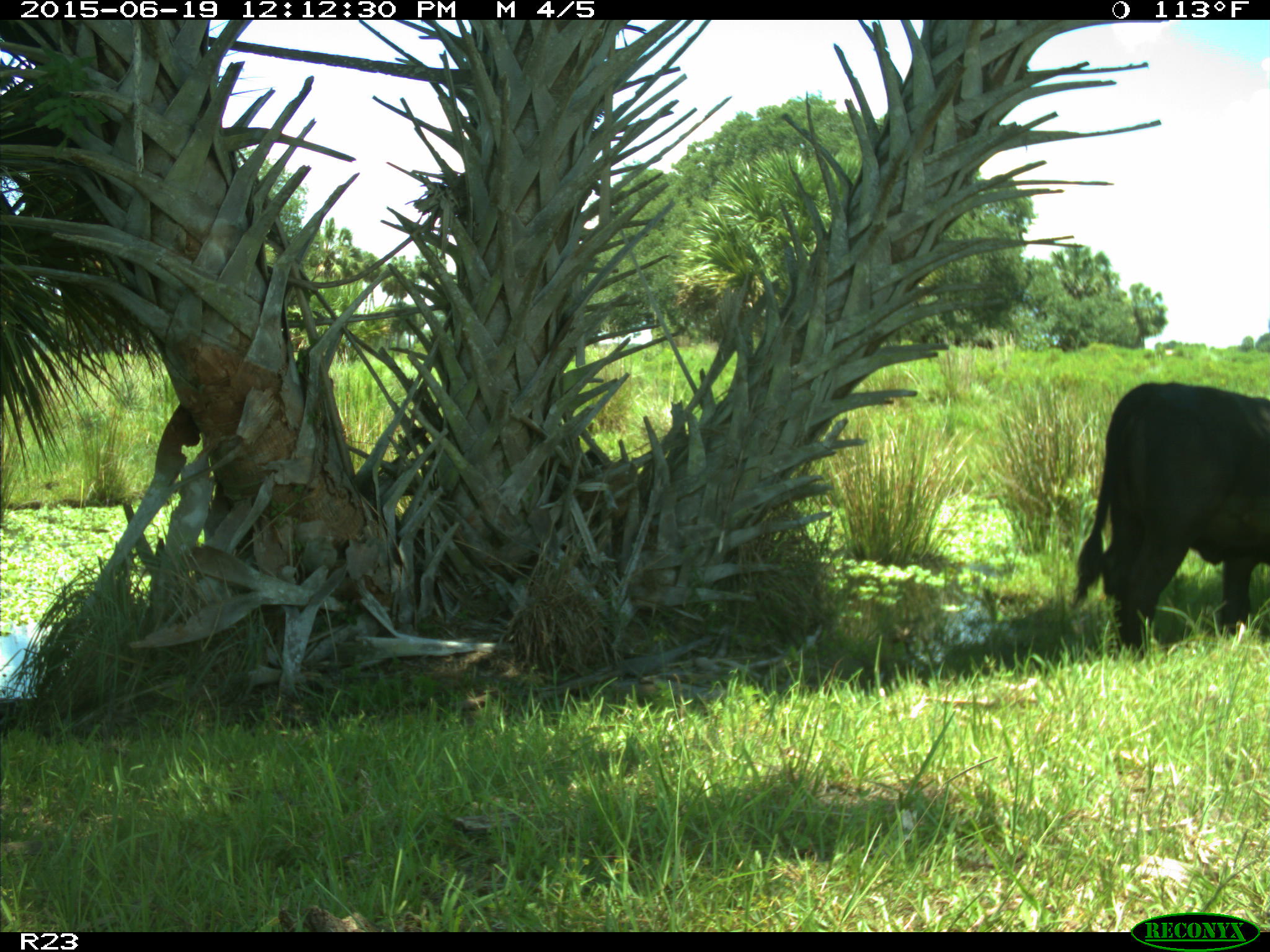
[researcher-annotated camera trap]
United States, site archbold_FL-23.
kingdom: Animalia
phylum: Chordata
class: Mammalia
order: Artiodactyla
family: Bovidae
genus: Bos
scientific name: Bos taurus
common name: domestic cow